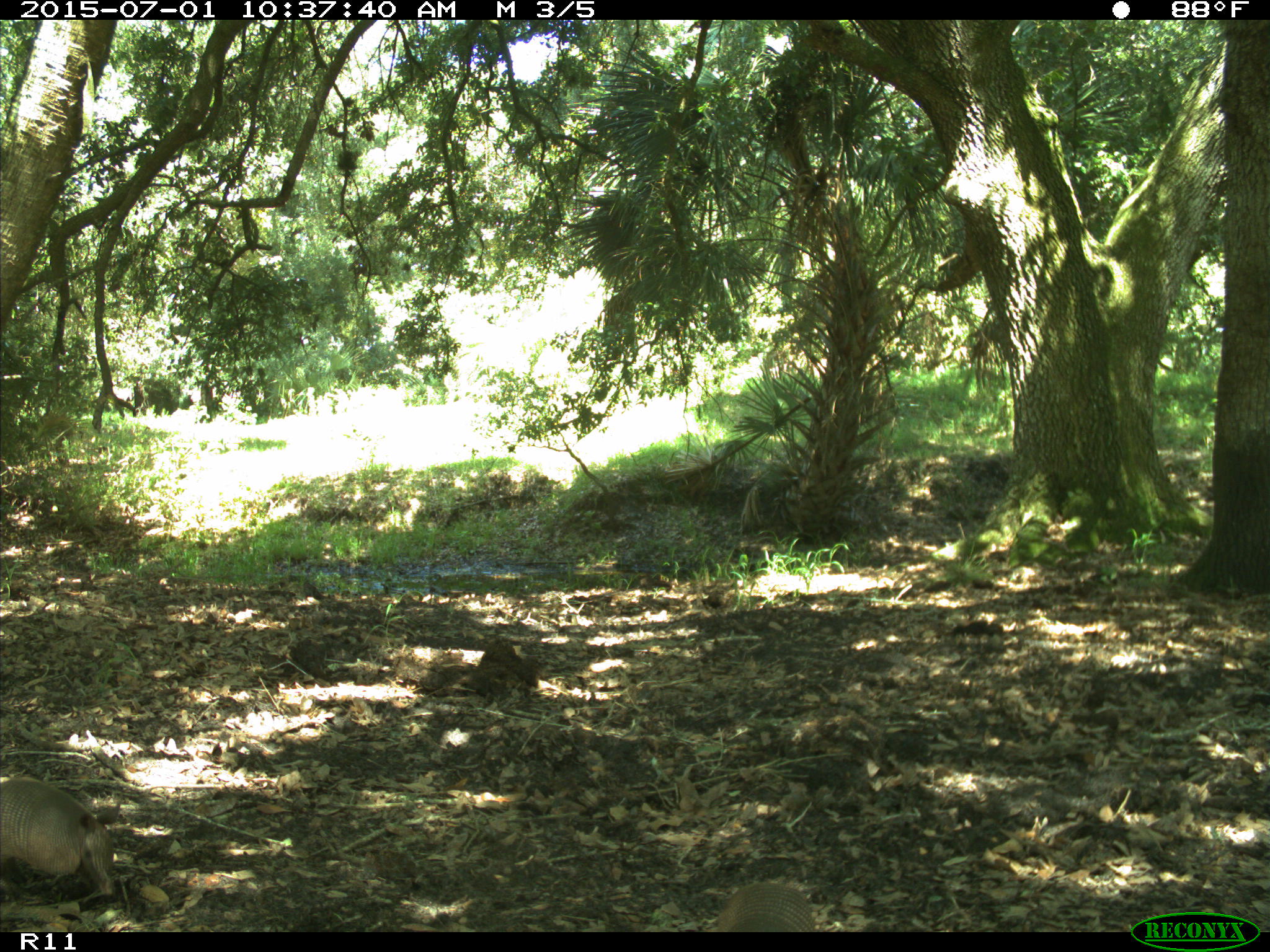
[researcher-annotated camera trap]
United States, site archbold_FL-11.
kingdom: Animalia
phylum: Chordata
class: Mammalia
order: Cingulata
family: Dasypodidae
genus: Dasypus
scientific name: Dasypus novemcinctus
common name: nine-banded armadillo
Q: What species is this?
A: Dasypus novemcinctus (nine-banded armadillo).